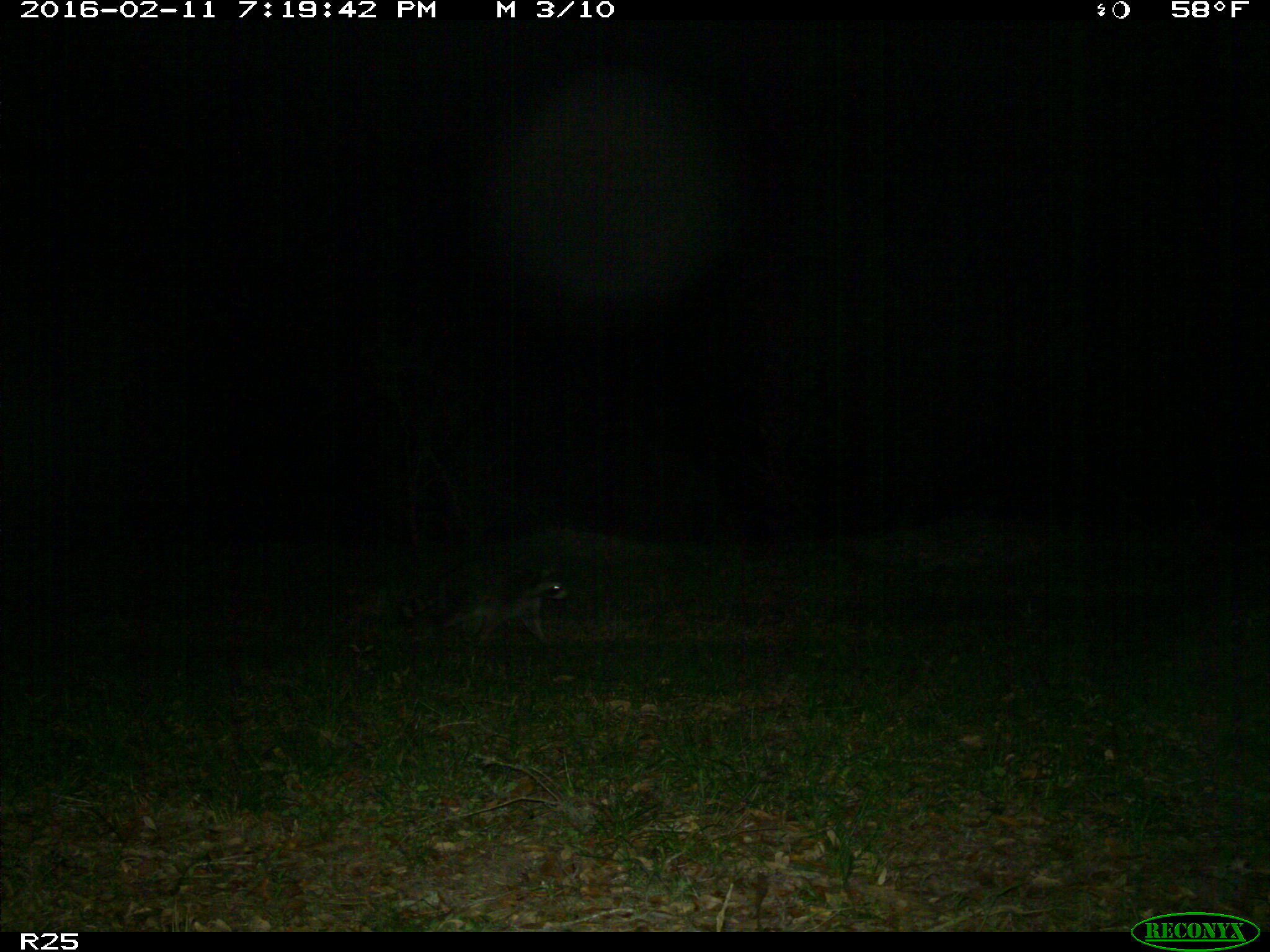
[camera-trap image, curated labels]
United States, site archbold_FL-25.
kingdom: Animalia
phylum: Chordata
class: Mammalia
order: Carnivora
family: Procyonidae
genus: Procyon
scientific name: Procyon lotor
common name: common raccoon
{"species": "Procyon lotor (common raccoon)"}